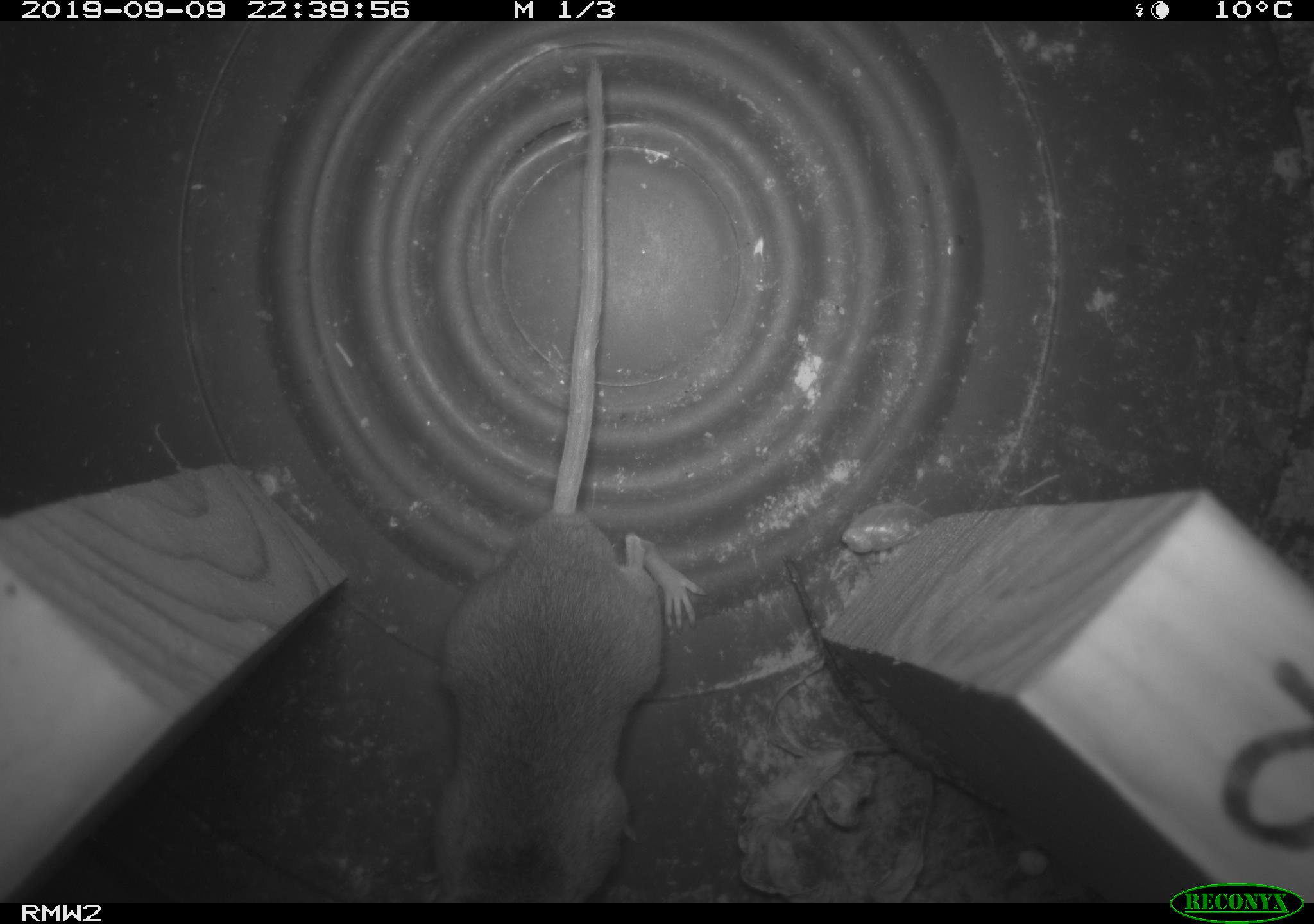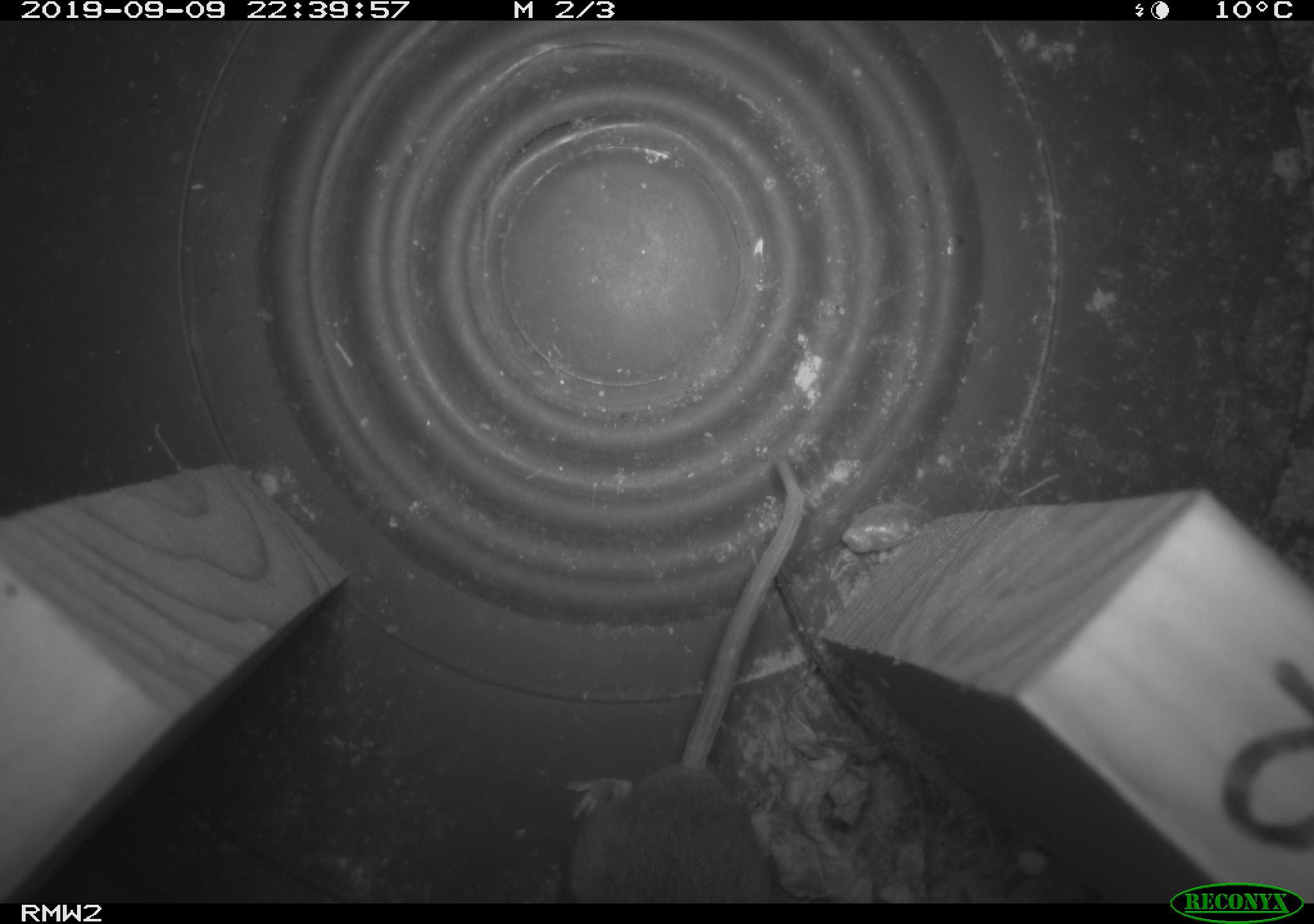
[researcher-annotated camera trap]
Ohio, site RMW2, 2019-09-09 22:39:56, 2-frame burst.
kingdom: Animalia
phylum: Chordata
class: Mammalia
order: Rodentia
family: Cricetidae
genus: Peromyscus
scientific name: Peromyscus leucopus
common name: white-footed mouse